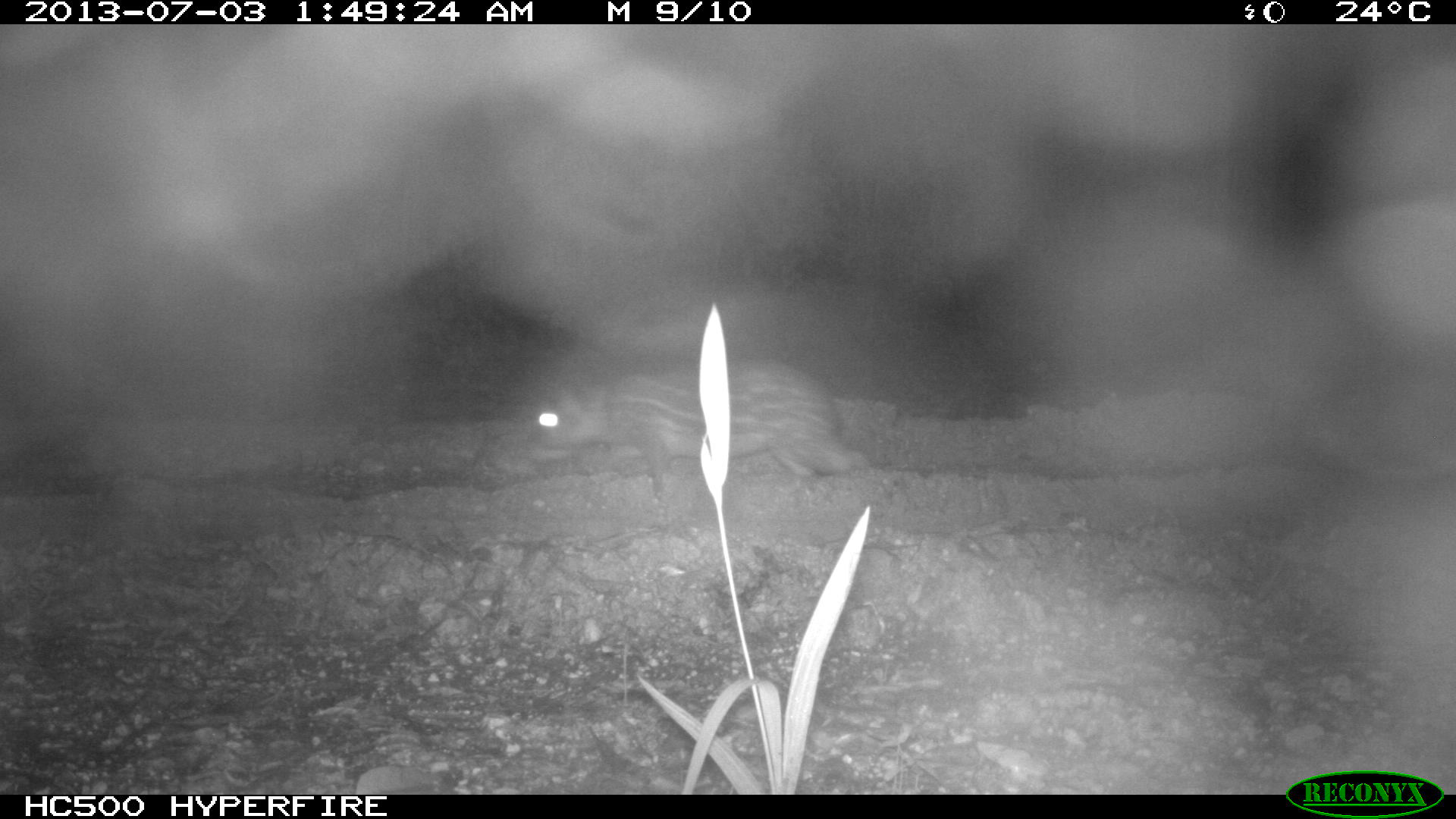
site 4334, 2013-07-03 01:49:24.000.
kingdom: Animalia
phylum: Chordata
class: Mammalia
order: Rodentia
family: Cuniculidae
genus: Cuniculus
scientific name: Cuniculus paca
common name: lowland paca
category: agouti paca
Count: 1.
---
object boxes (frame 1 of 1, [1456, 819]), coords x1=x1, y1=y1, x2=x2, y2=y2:
agouti paca: x1=527, y1=362, x2=874, y2=503